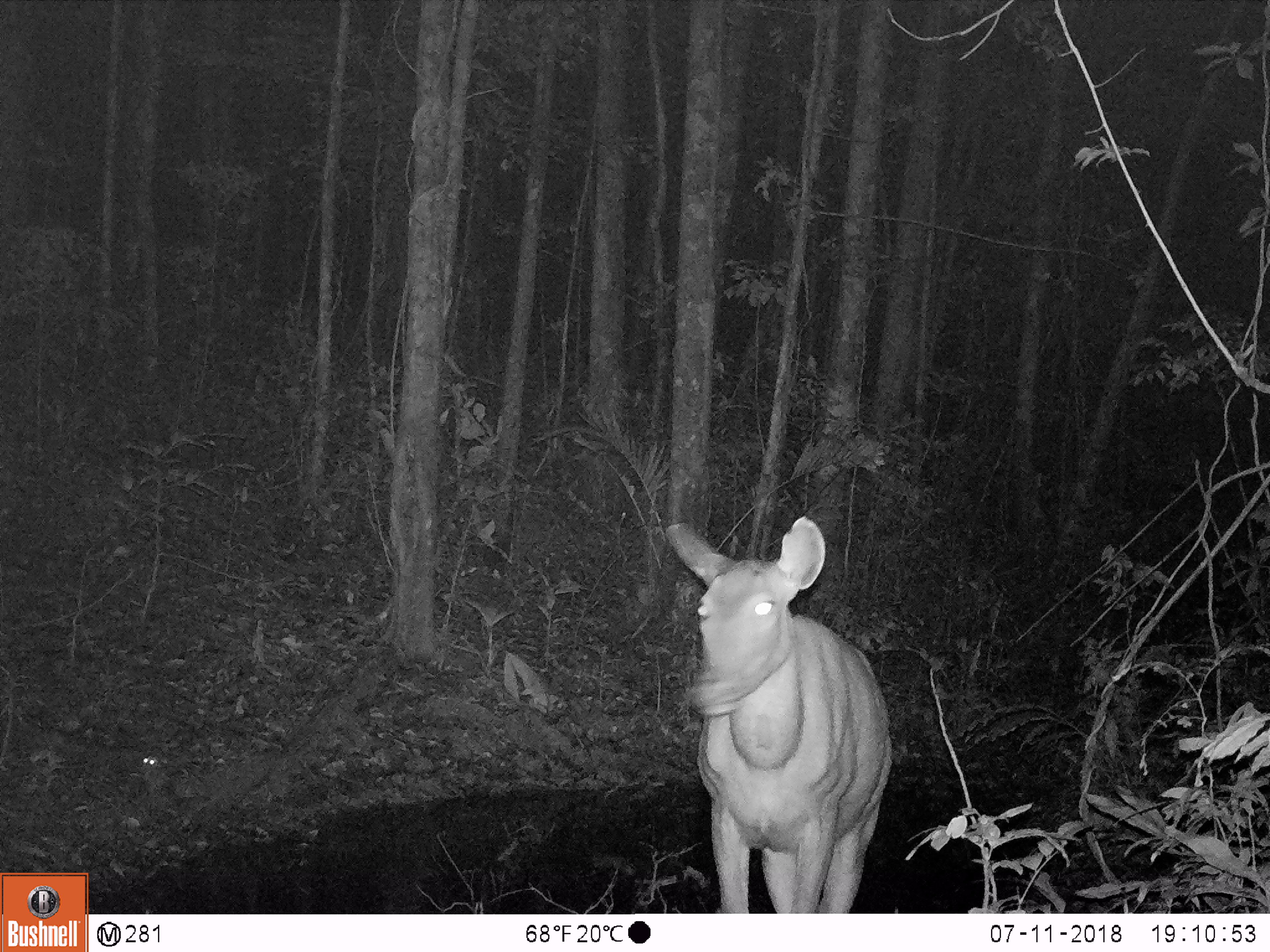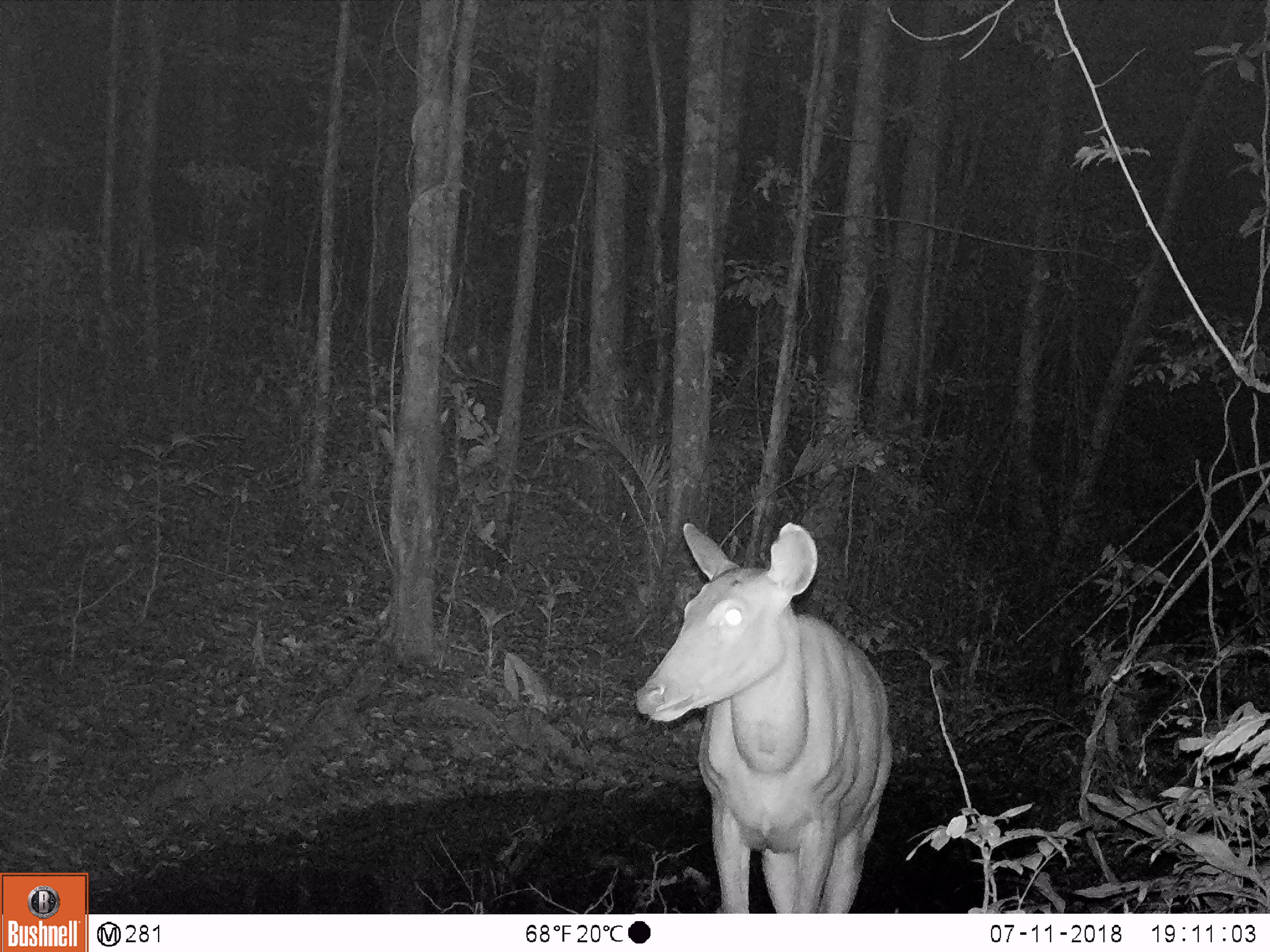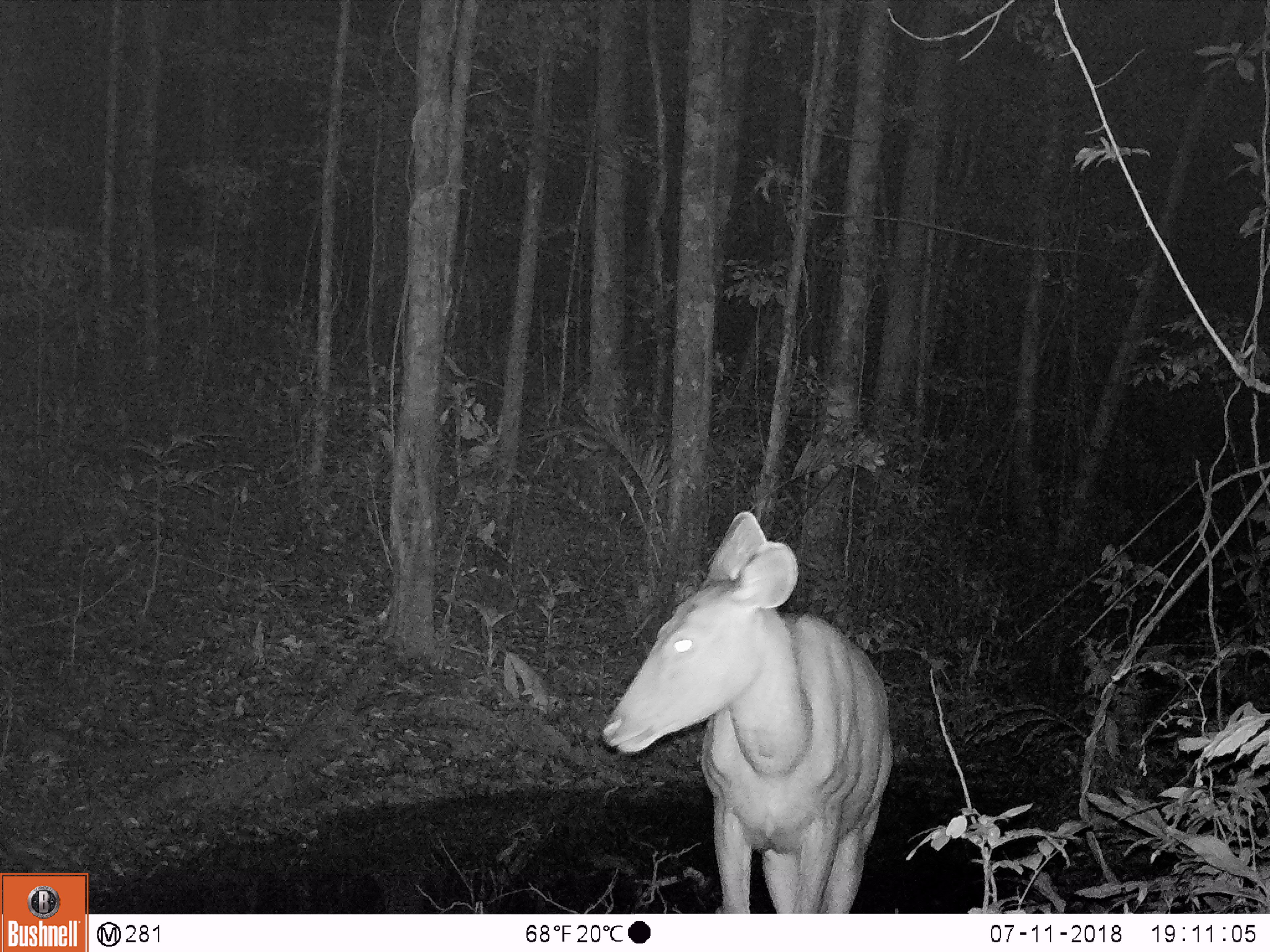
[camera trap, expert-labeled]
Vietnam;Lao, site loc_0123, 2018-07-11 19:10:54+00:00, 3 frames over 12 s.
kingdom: Animalia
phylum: Chordata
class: Mammalia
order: Artiodactyla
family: Cervidae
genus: Rusa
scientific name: Rusa unicolor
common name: sambar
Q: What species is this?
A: Sambar (Rusa unicolor).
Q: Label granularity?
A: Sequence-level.